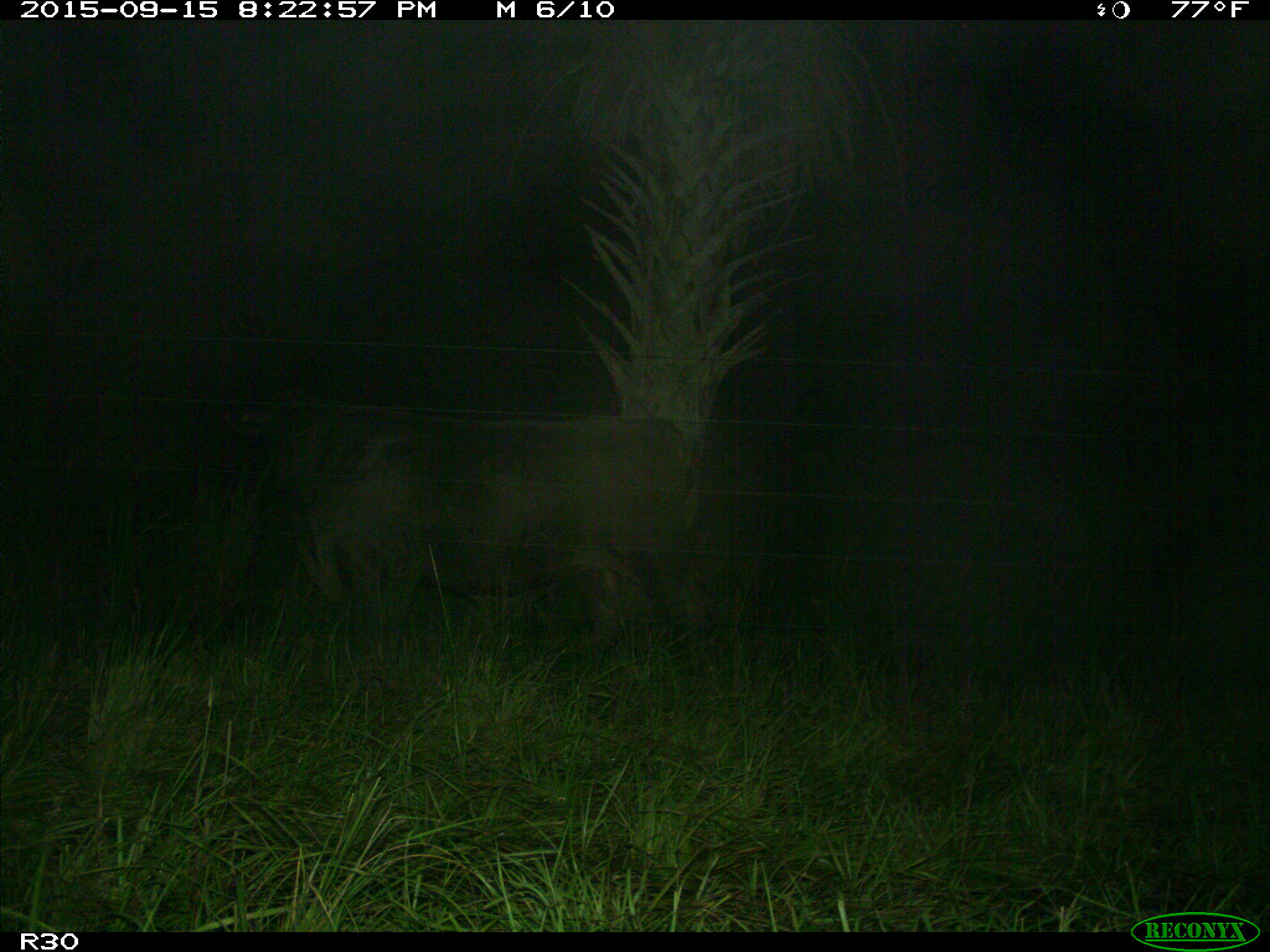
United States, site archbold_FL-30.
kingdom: Animalia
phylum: Chordata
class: Mammalia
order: Artiodactyla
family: Bovidae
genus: Bos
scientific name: Bos taurus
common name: domestic cow